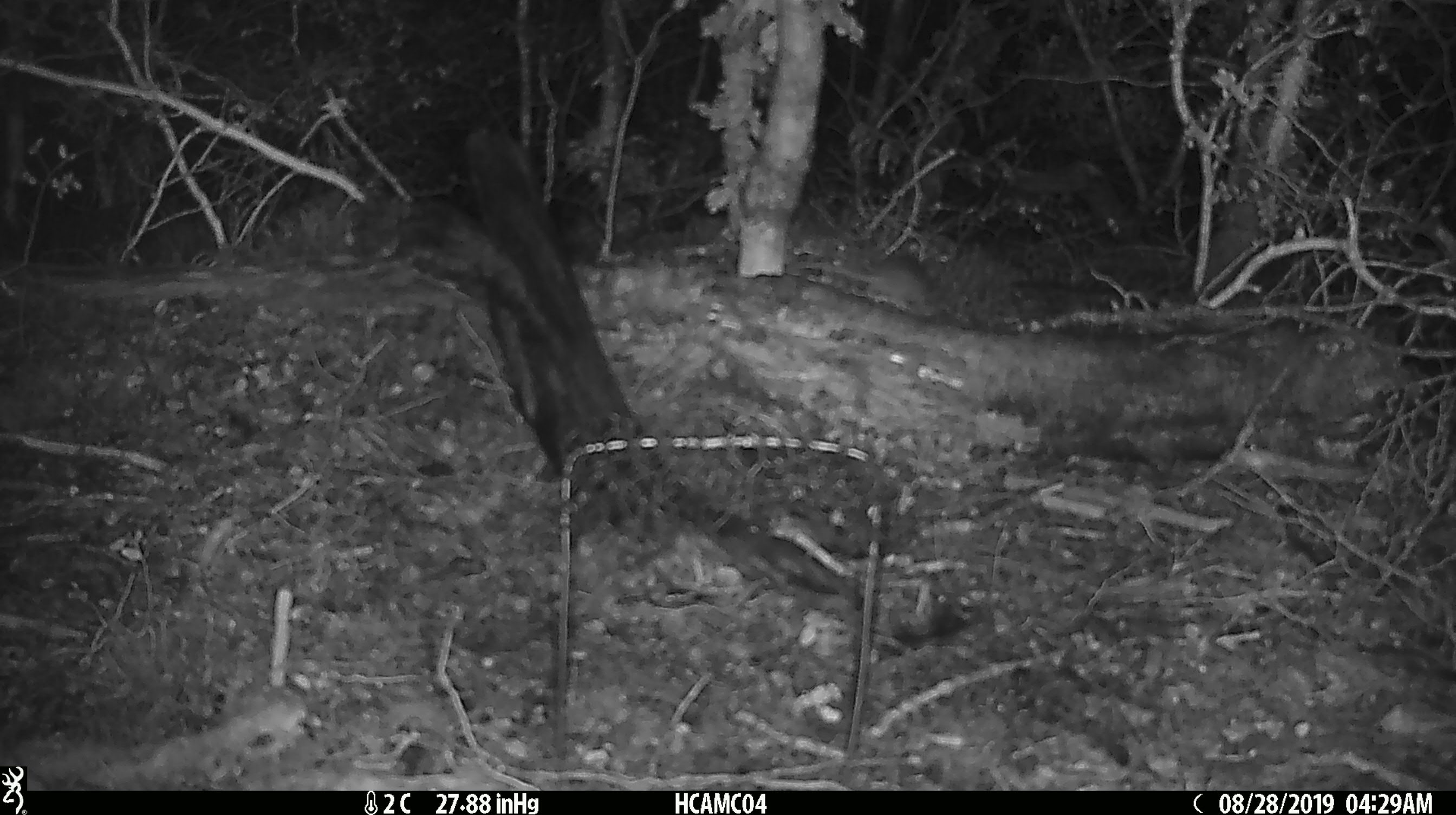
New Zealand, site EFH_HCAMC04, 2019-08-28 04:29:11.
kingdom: Animalia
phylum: Chordata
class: Mammalia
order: Rodentia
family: Muridae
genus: Mus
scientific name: Mus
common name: mouse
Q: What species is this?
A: Mouse (Mus).